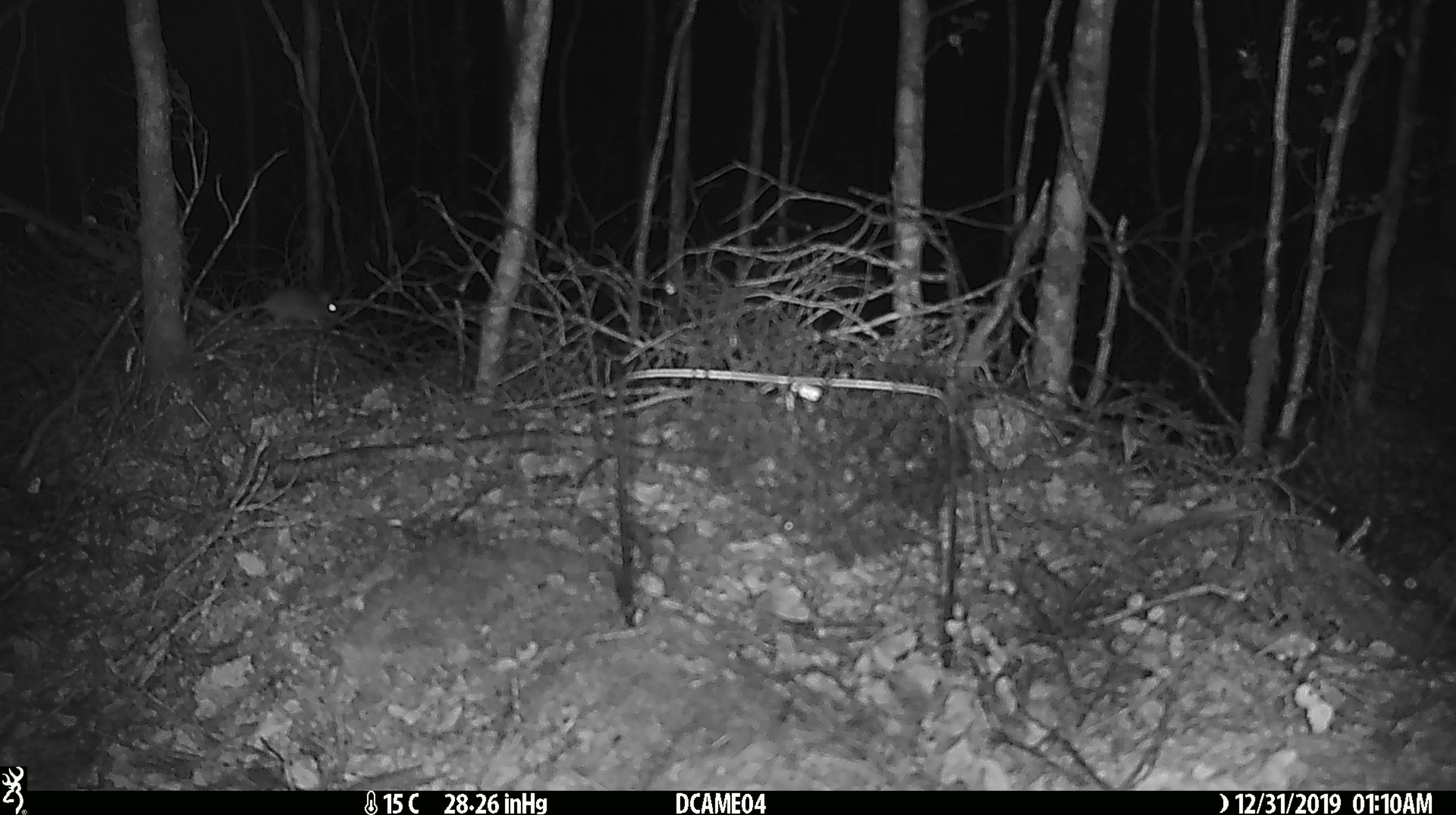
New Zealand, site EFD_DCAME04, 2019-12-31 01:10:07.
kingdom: Animalia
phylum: Chordata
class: Mammalia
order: Rodentia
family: Muridae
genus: Mus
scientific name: Mus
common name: mouse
Mouse (Mus).